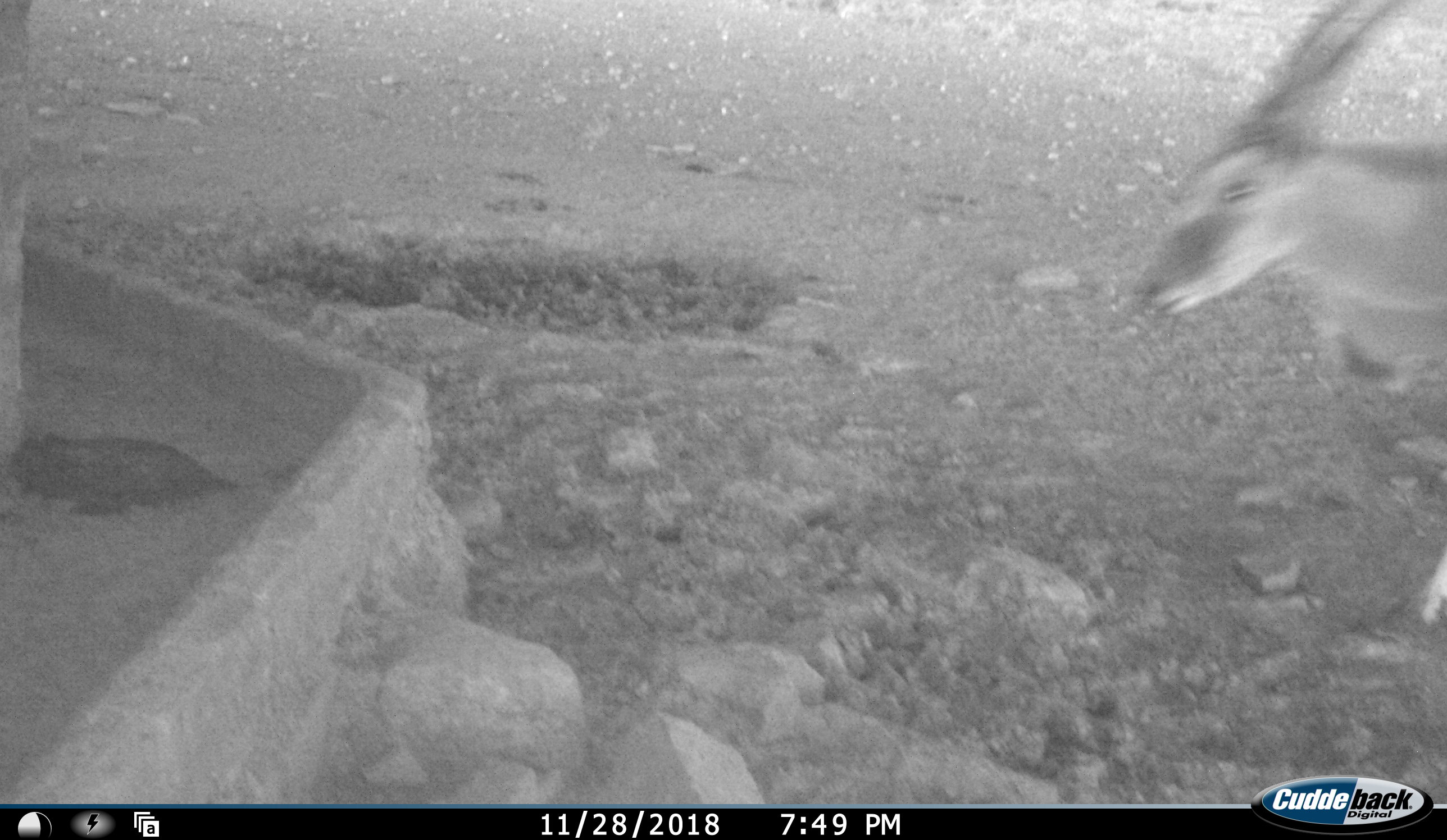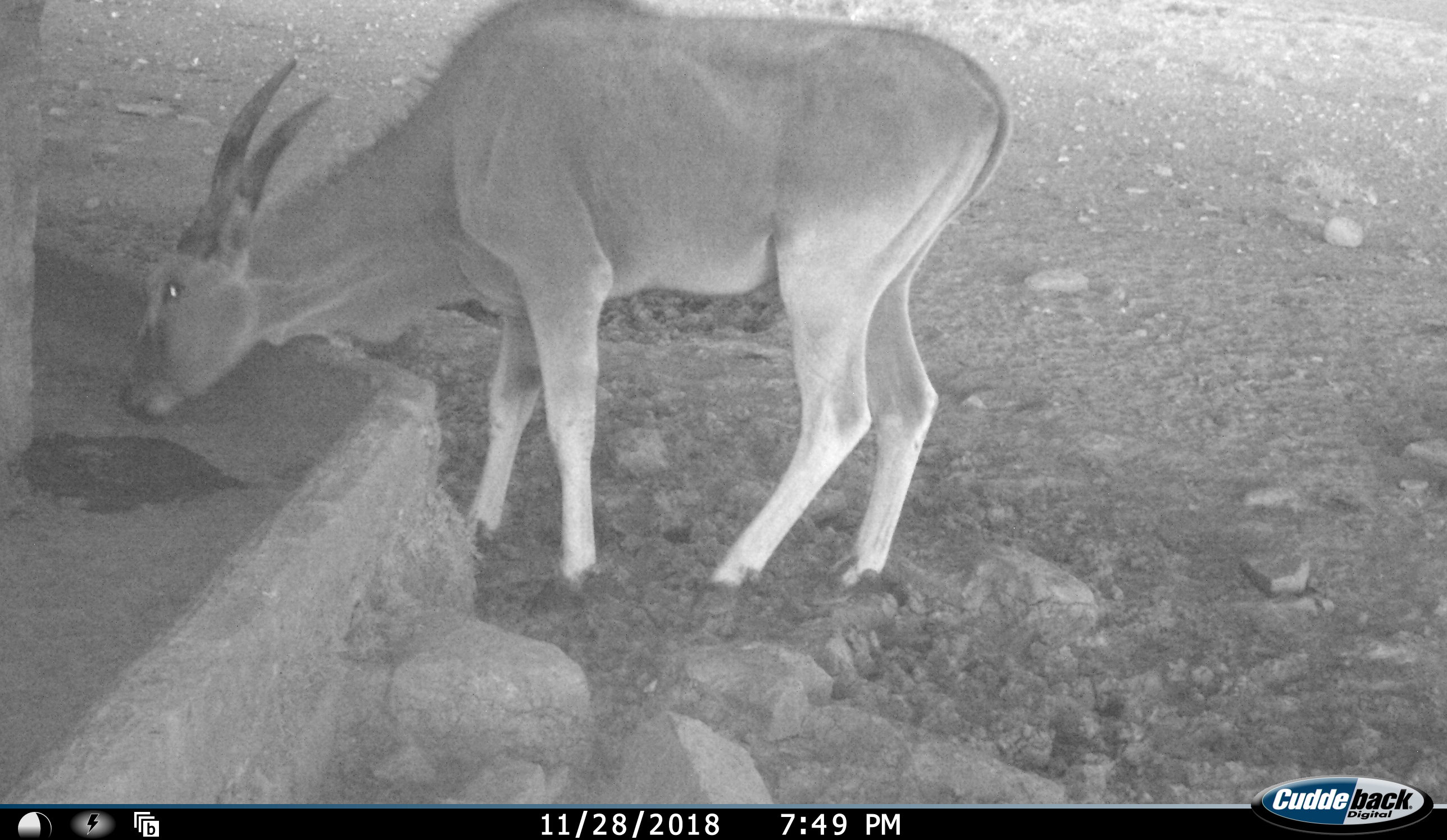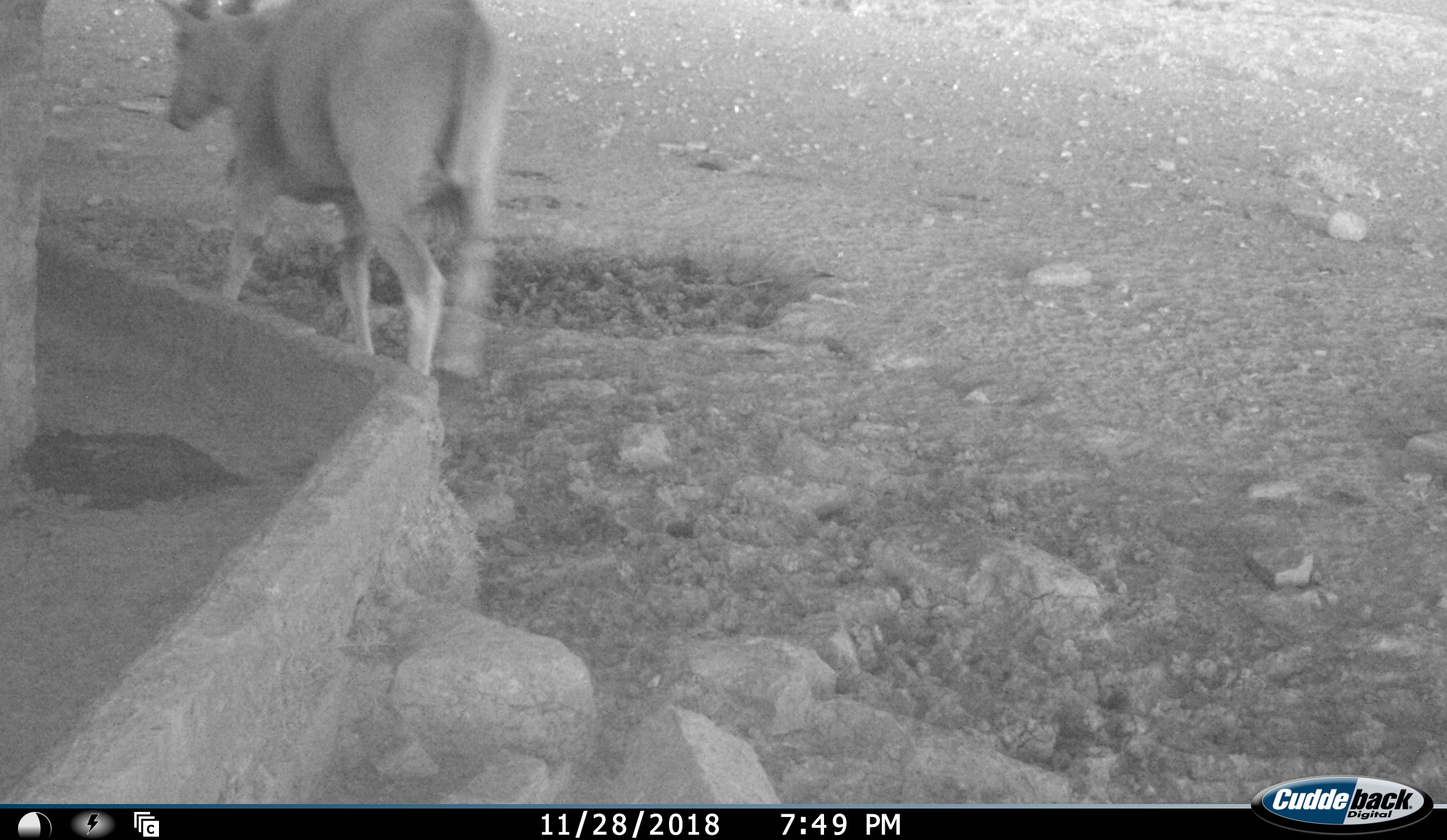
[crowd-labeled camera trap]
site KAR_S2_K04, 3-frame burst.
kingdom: Animalia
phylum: Chordata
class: Mammalia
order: Artiodactyla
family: Bovidae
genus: Tragelaphus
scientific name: Tragelaphus oryx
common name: eland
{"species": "eland (Tragelaphus oryx)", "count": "1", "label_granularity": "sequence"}